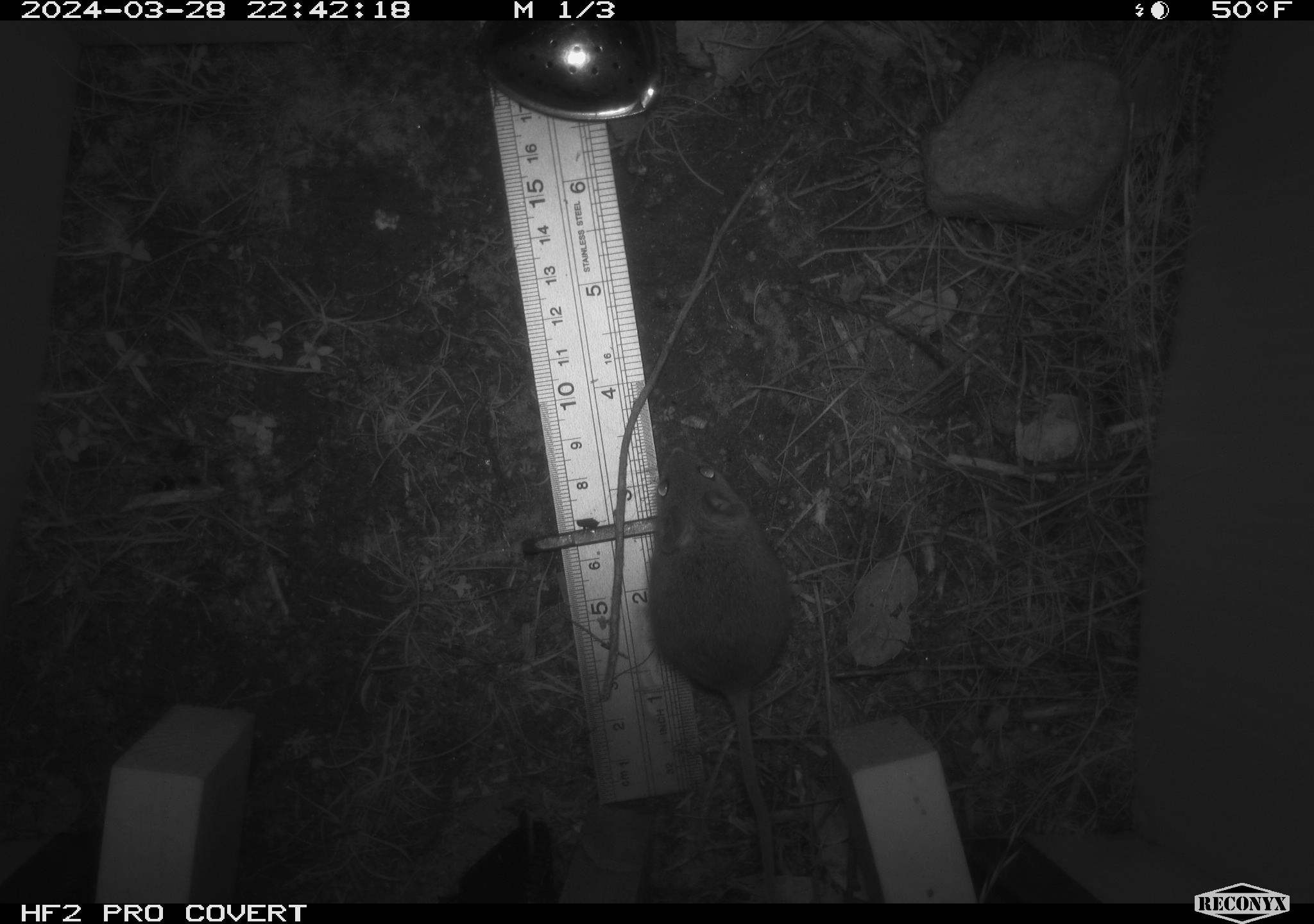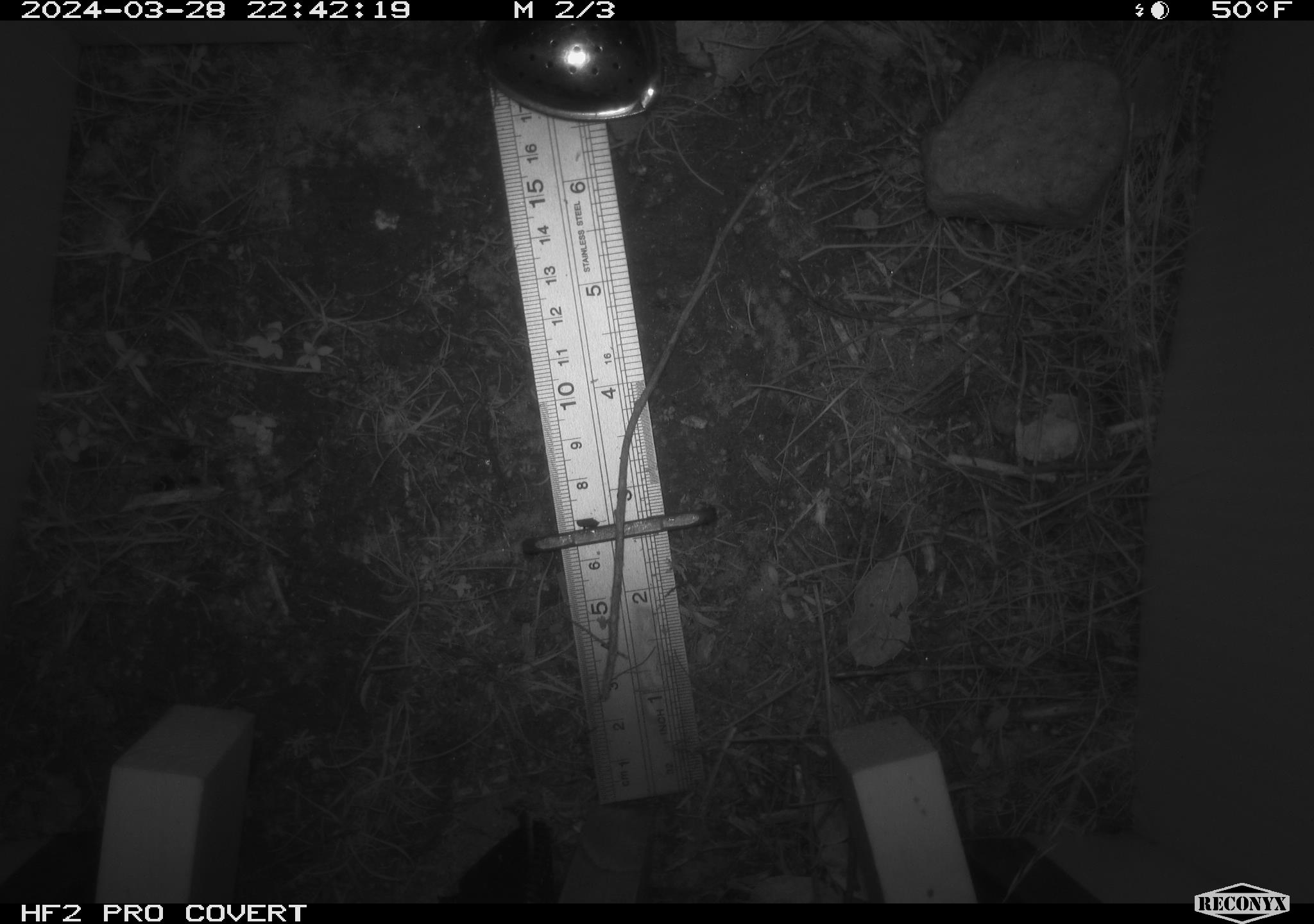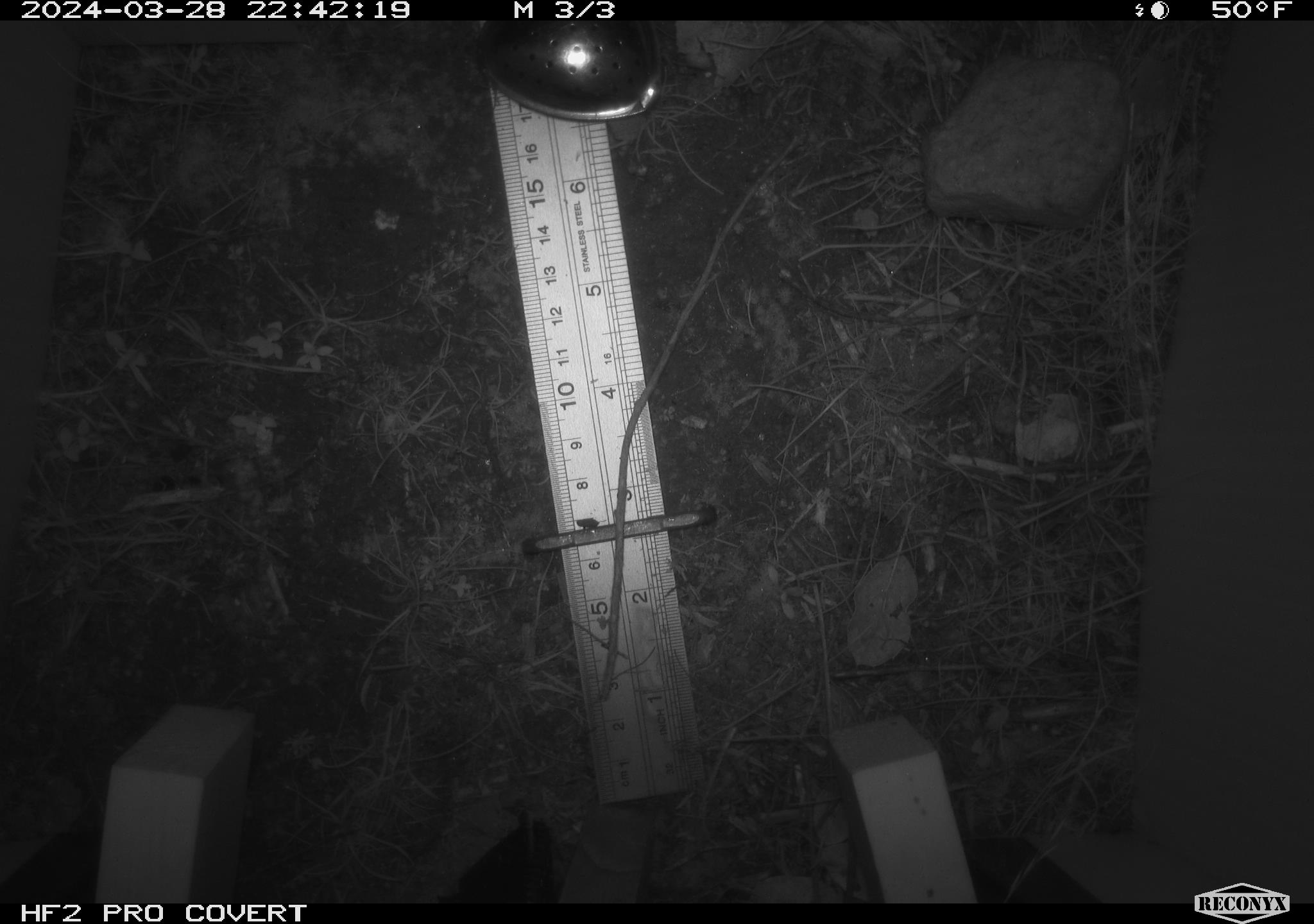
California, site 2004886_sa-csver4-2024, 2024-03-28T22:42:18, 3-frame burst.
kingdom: Animalia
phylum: Chordata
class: Mammalia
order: Rodentia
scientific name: Rodentia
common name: mouse species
Mouse species (Rodentia).